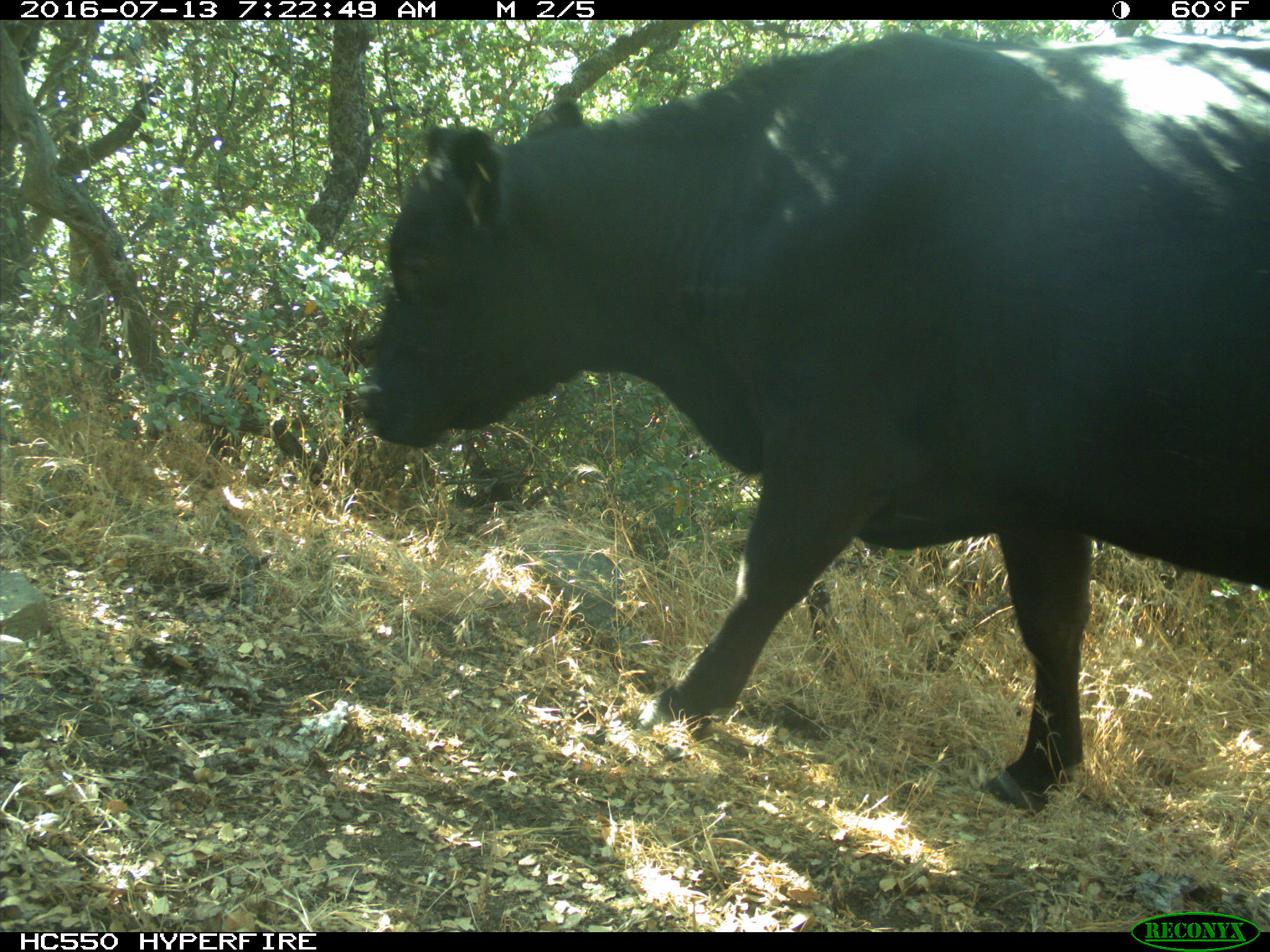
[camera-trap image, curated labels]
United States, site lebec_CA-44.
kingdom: Animalia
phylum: Chordata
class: Mammalia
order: Artiodactyla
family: Bovidae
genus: Bos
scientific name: Bos taurus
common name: domestic cow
Bos taurus (domestic cow).